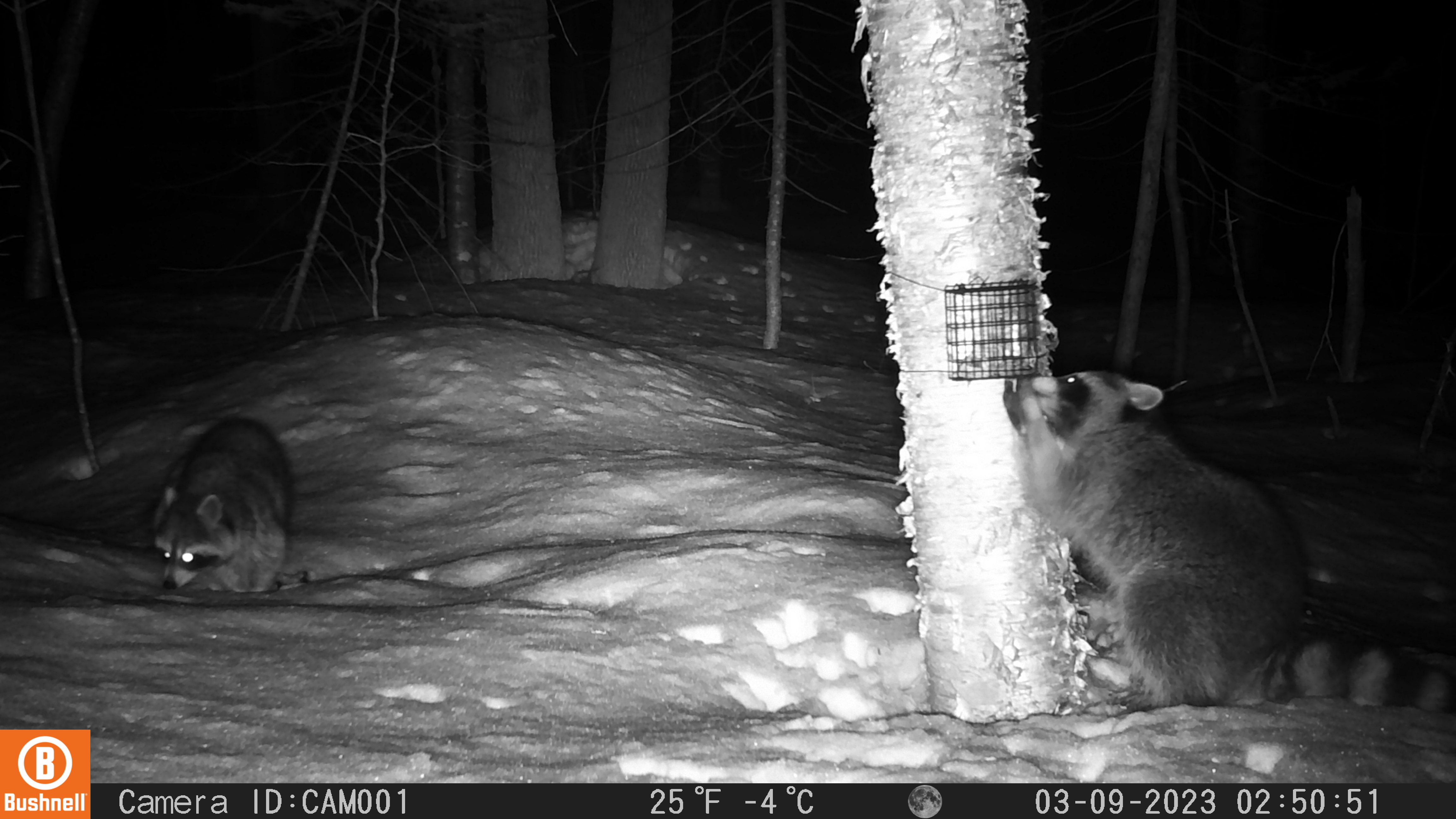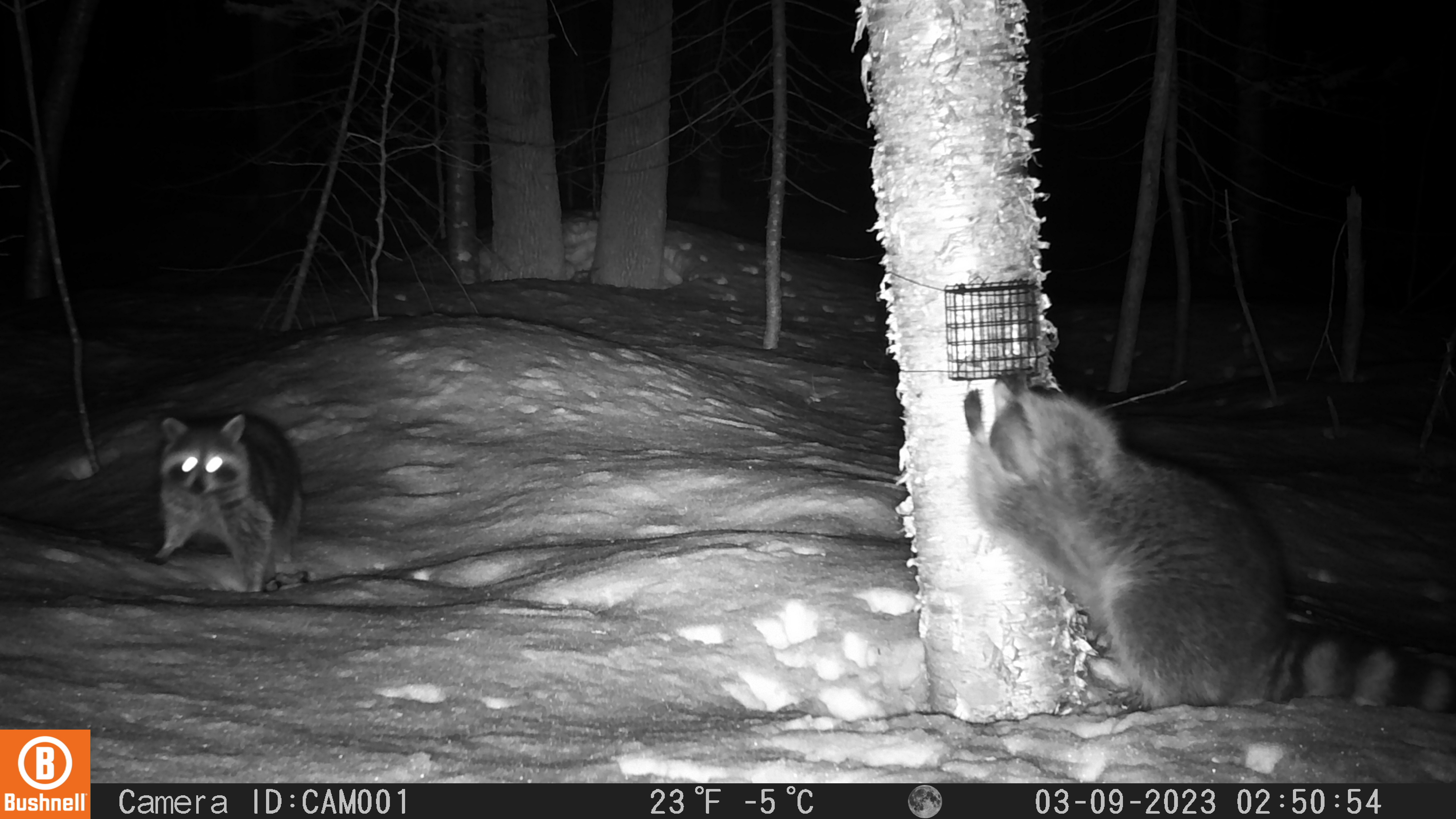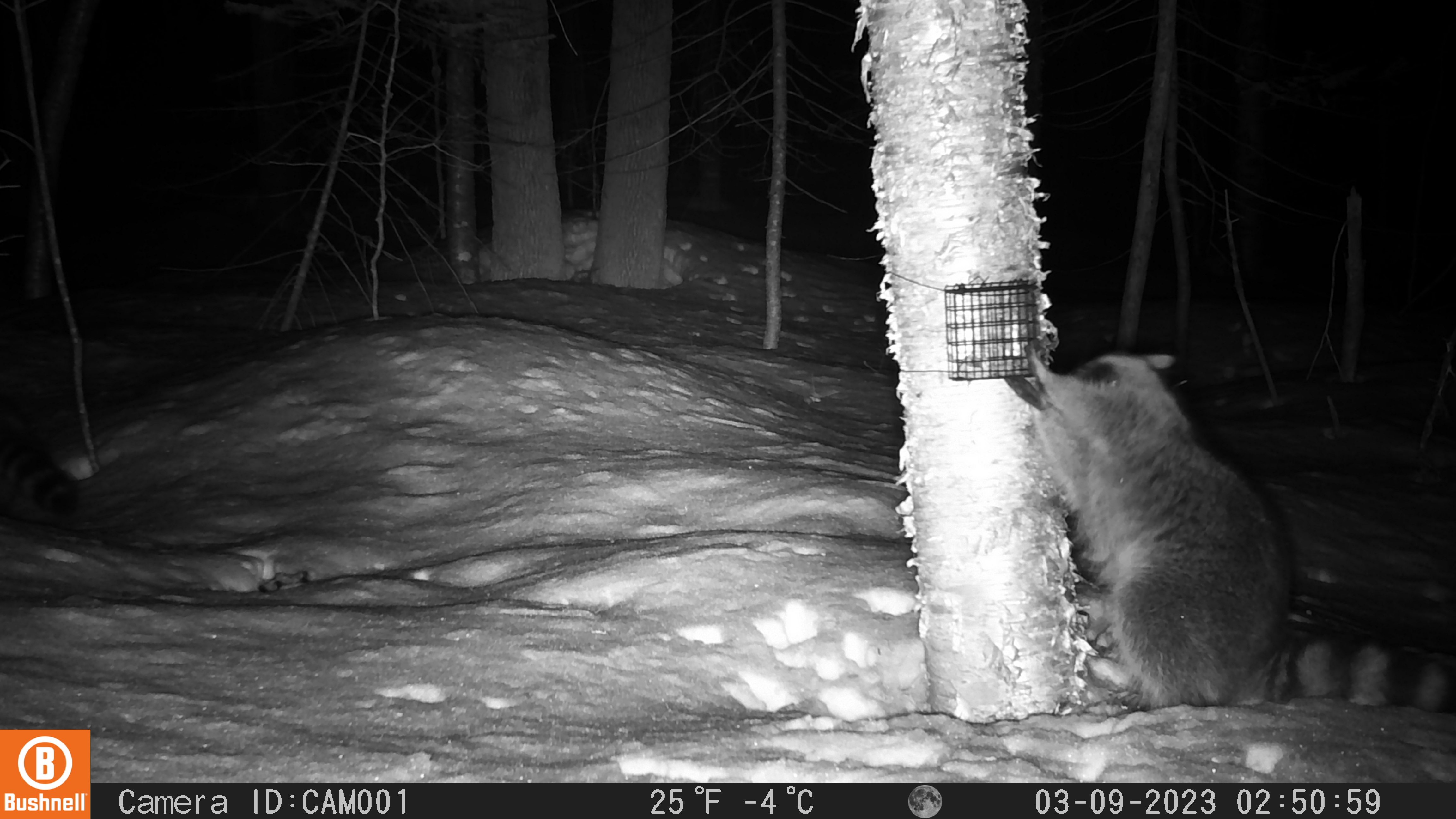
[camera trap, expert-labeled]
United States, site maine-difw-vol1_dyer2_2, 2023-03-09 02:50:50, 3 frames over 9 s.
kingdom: Animalia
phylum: Chordata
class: Mammalia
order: Carnivora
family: Procyonidae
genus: Procyon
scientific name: Procyon lotor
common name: raccoon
Raccoon (Procyon lotor).